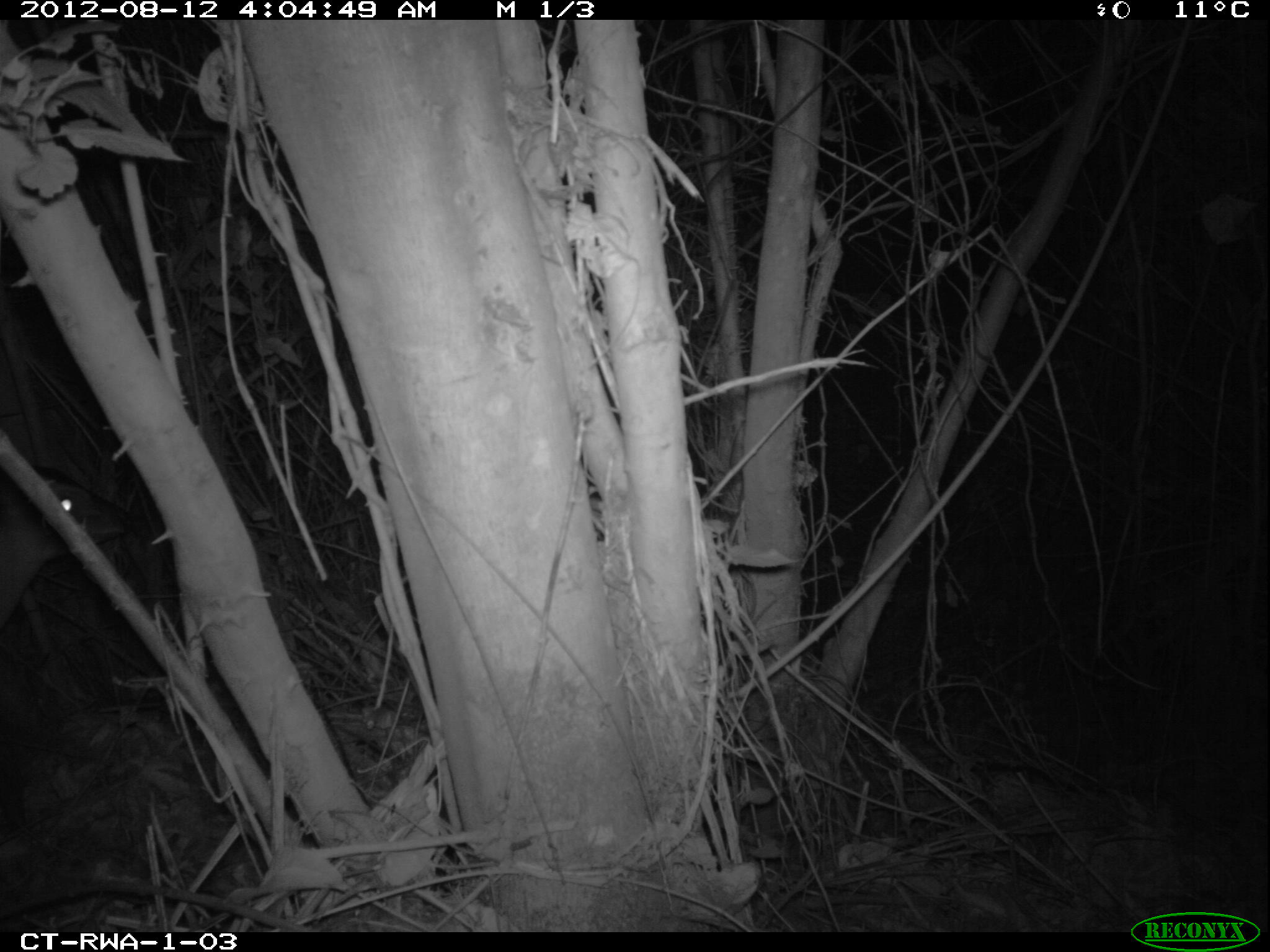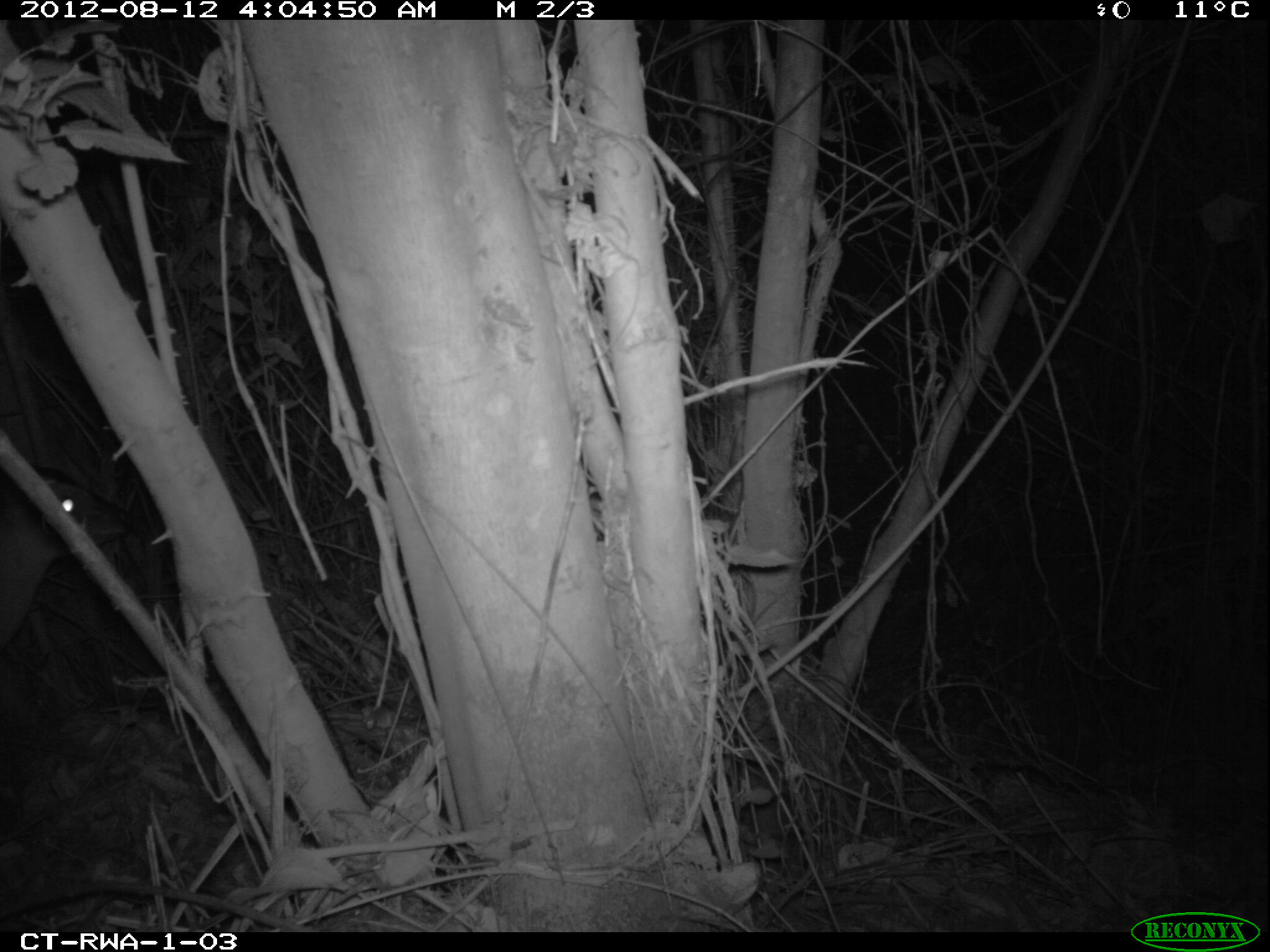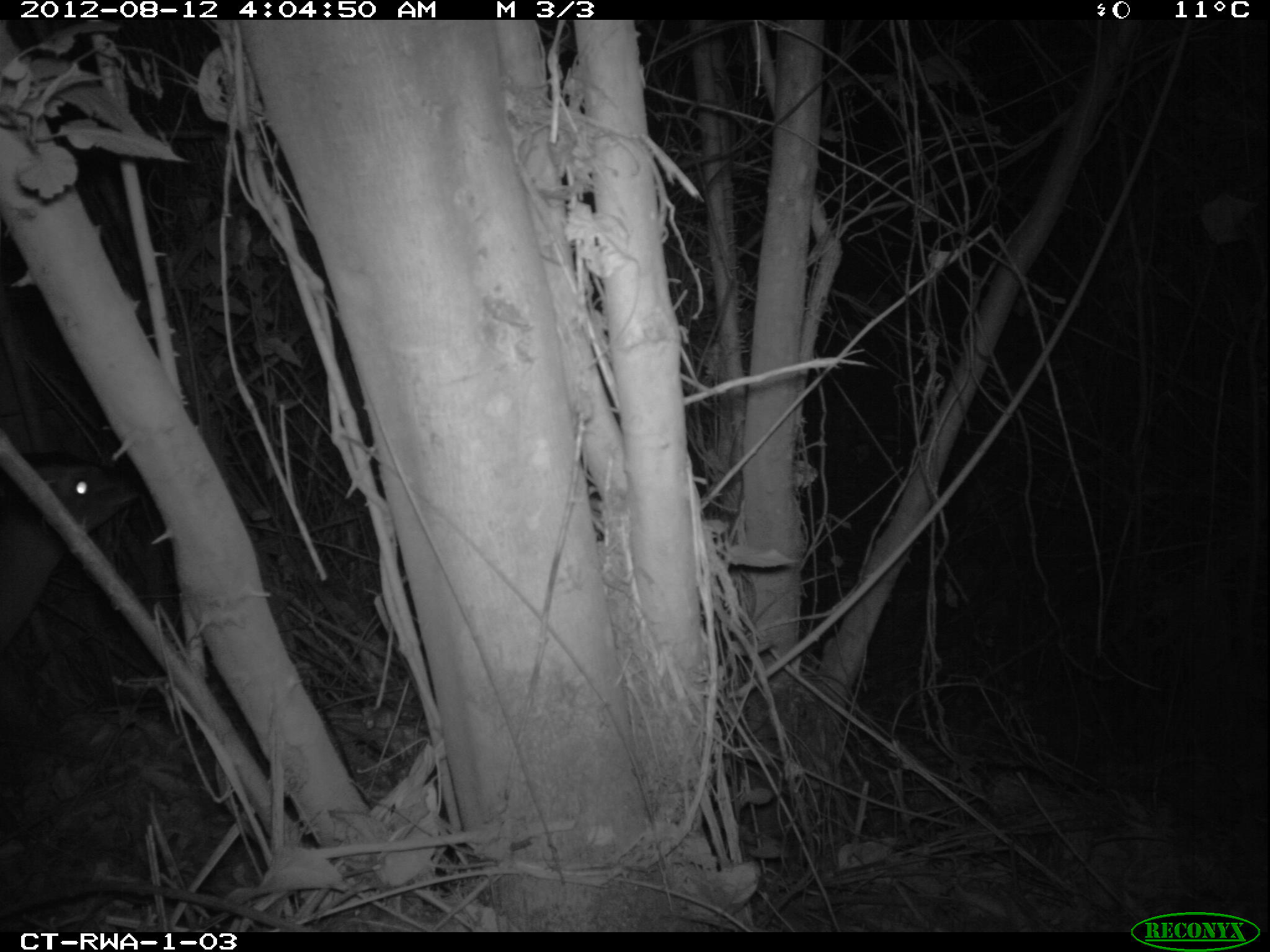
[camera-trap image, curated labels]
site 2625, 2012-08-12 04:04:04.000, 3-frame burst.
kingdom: Animalia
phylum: Chordata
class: Mammalia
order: Artiodactyla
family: Bovidae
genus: Cephalophus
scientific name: Cephalophus nigrifrons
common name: black-fronted duiker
Cephalophus nigrifrons (black-fronted duiker), count 1.